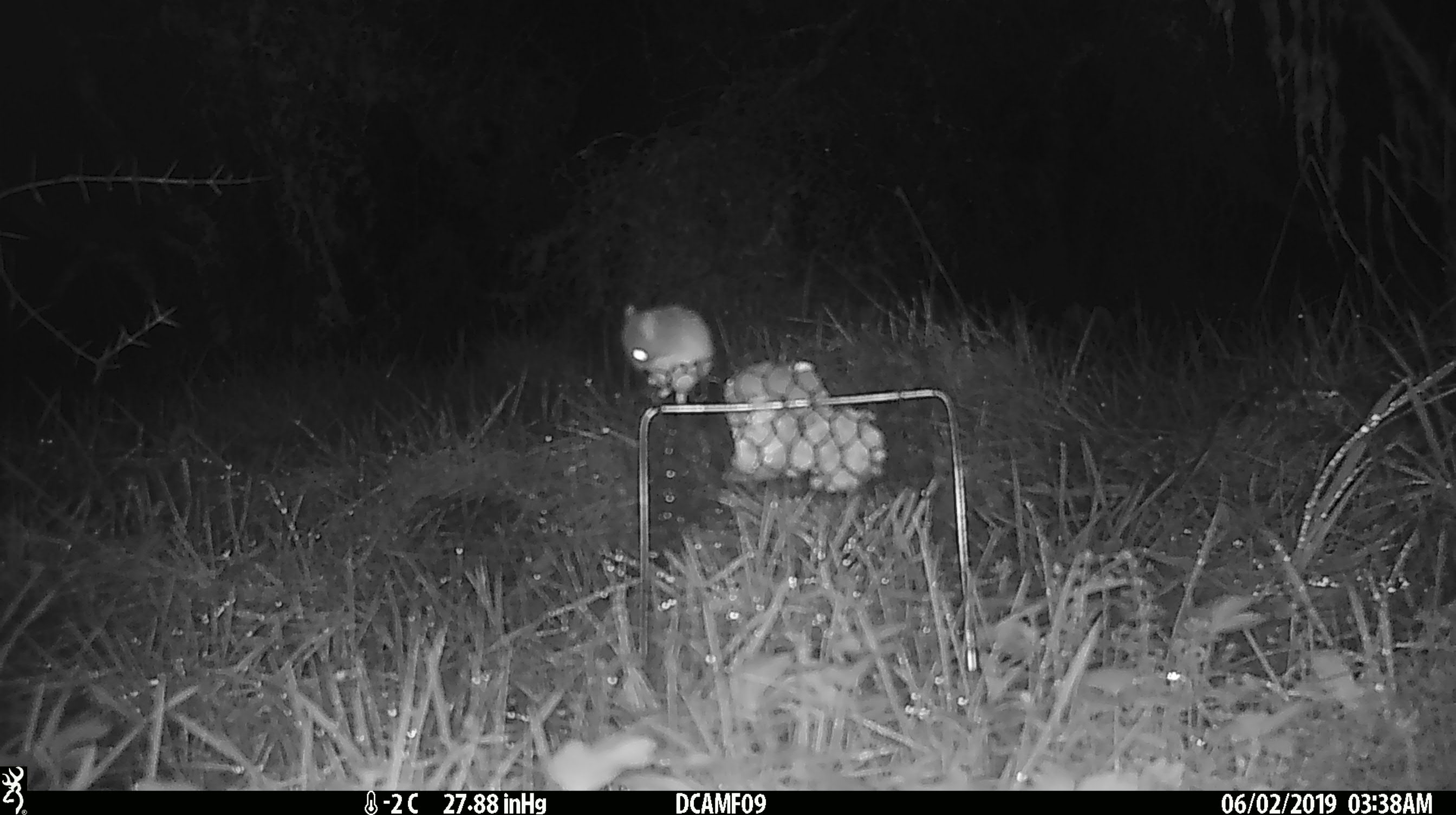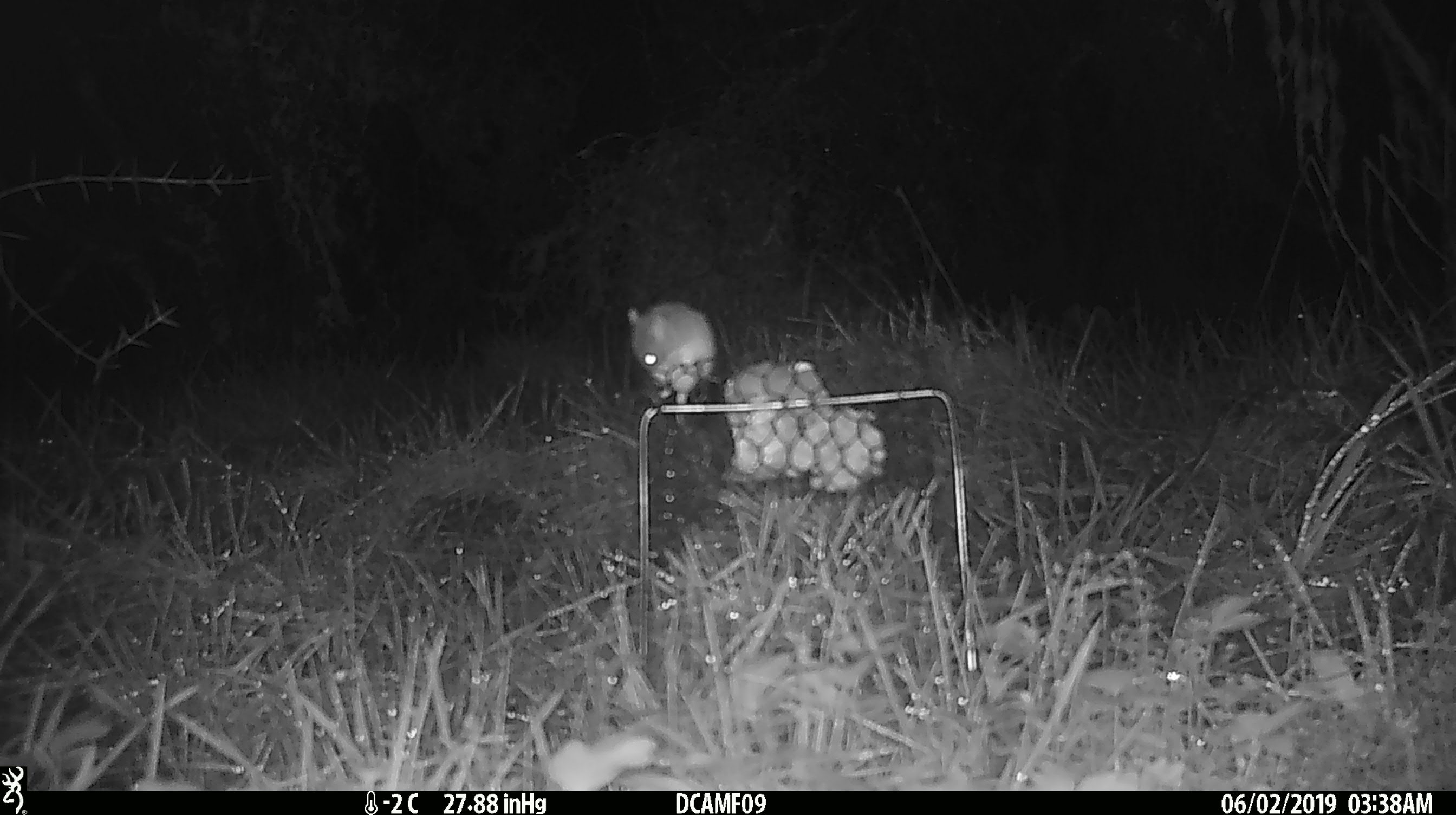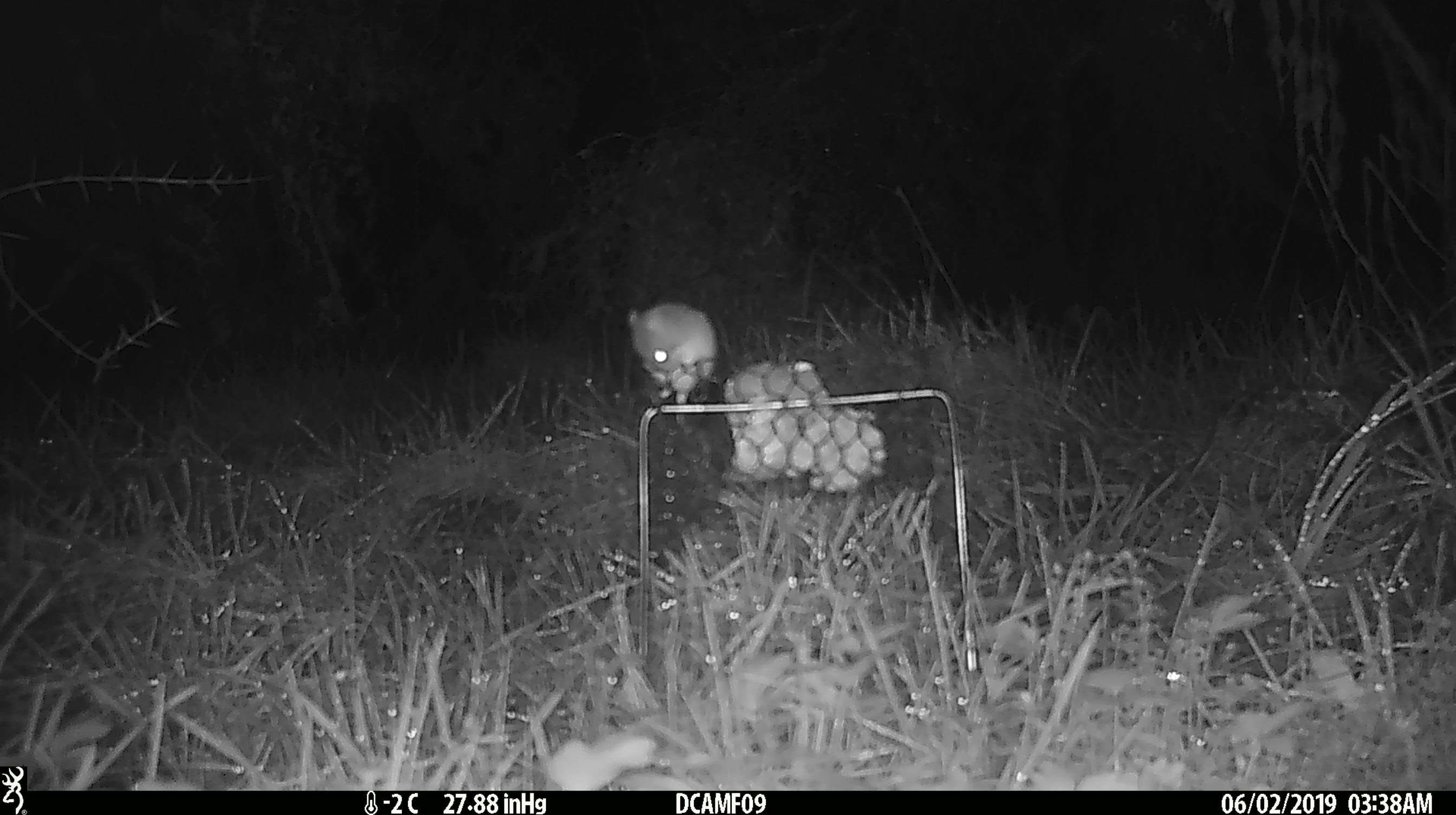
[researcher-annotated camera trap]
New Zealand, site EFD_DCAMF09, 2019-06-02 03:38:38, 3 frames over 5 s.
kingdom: Animalia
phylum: Chordata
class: Mammalia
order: Rodentia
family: Muridae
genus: Mus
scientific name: Mus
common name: mouse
Mouse (Mus).